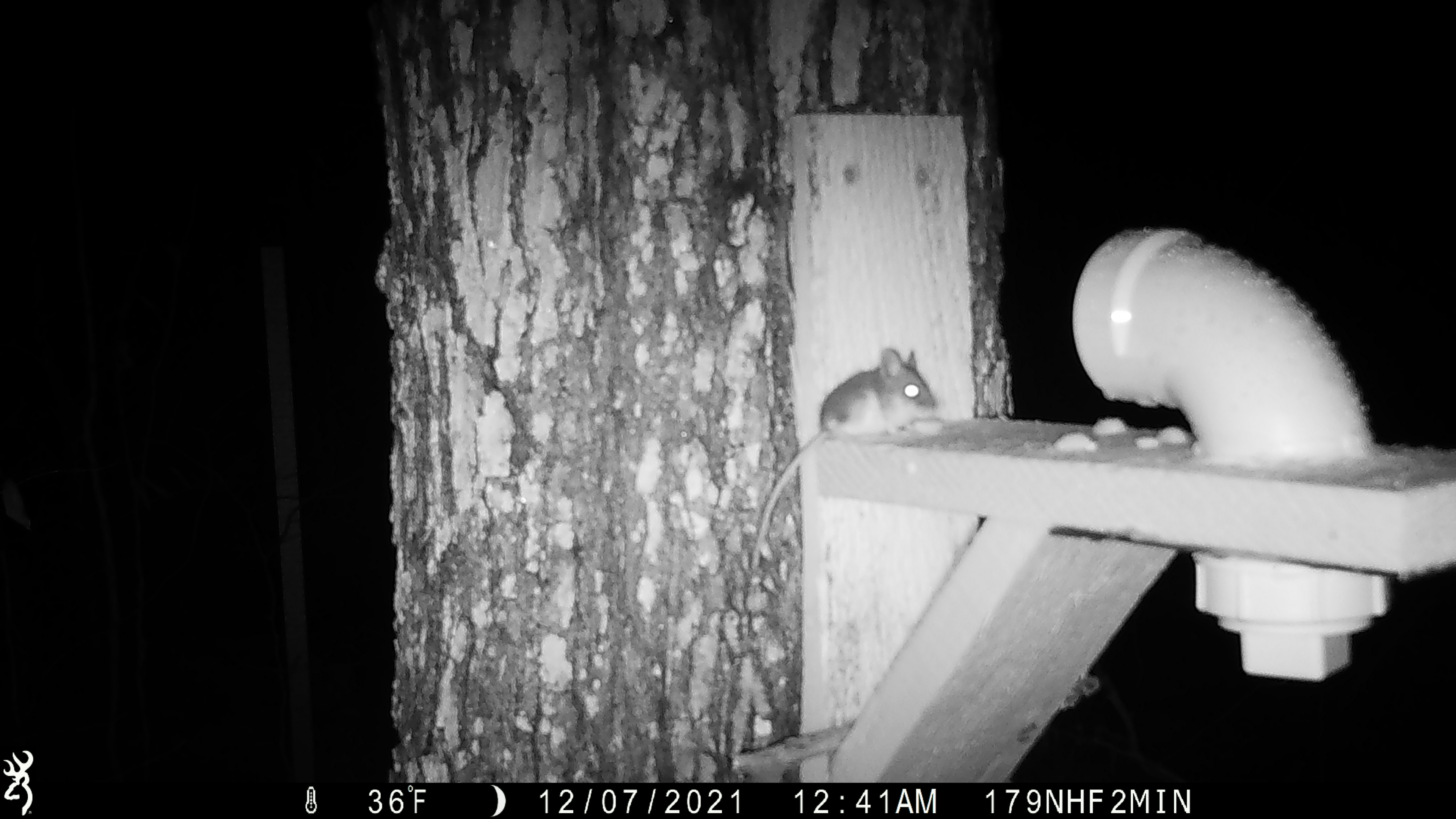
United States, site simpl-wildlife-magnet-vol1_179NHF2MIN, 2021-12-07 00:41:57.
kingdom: Animalia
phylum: Chordata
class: Mammalia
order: Rodentia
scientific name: Rodentia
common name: mouse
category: mouse sp.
Mouse sp. (mouse) (Rodentia).